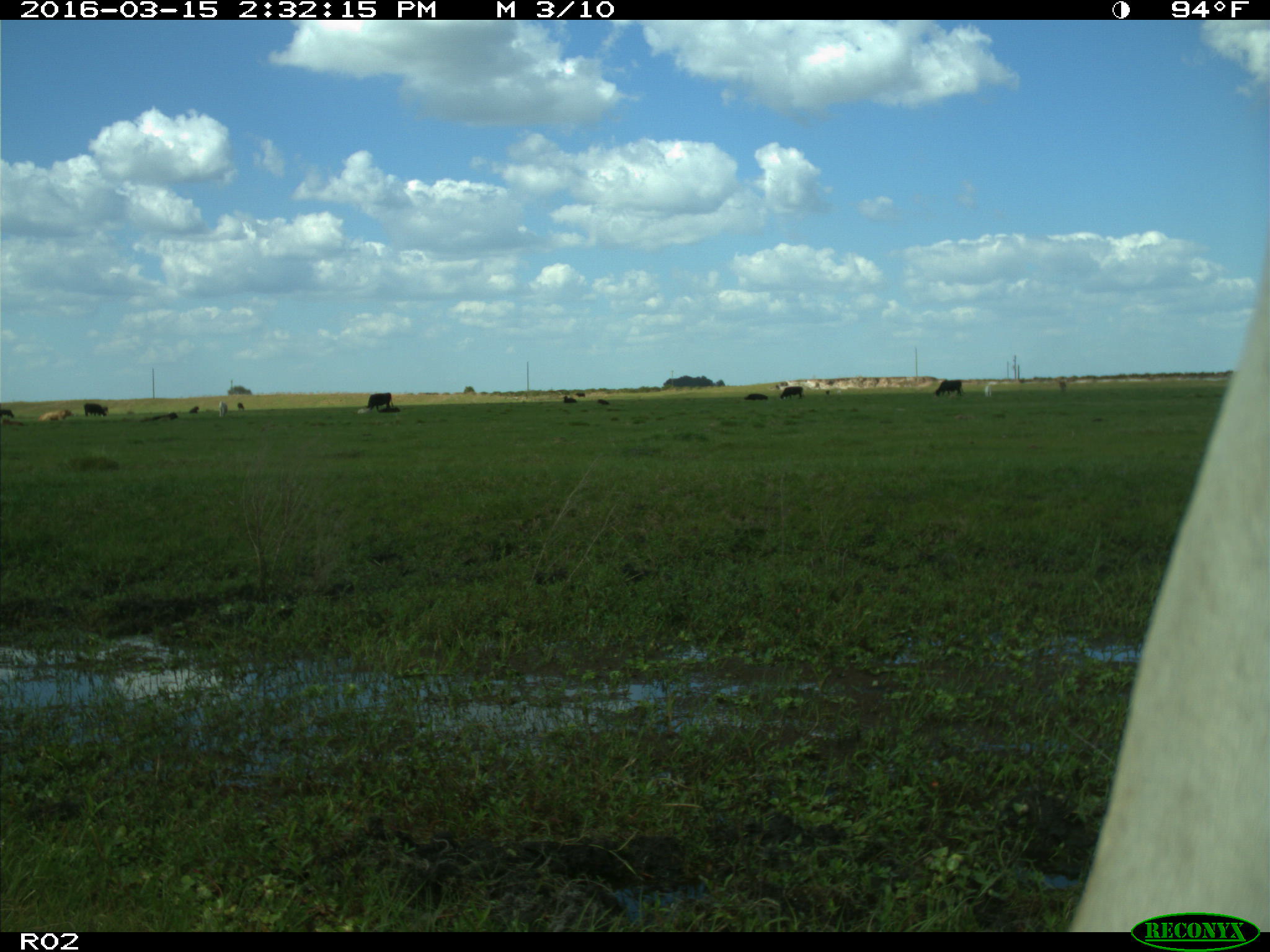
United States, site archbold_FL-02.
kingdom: Animalia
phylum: Chordata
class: Mammalia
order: Artiodactyla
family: Bovidae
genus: Bos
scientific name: Bos taurus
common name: domestic cow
Bos taurus (domestic cow).